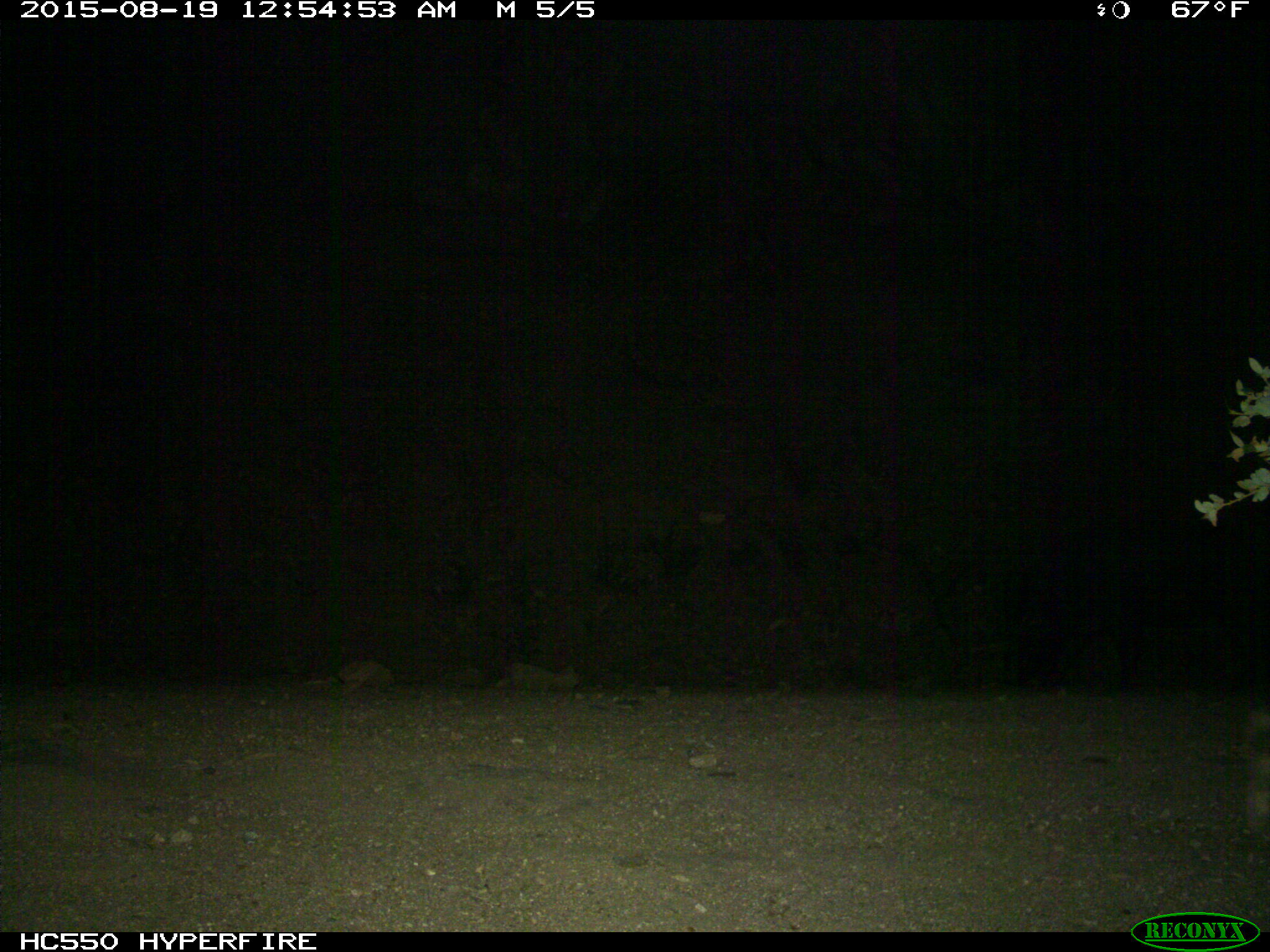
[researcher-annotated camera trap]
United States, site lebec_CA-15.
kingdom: Animalia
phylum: Chordata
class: Mammalia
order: Artiodactyla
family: Suidae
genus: Sus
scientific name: Sus scrofa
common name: wild boar